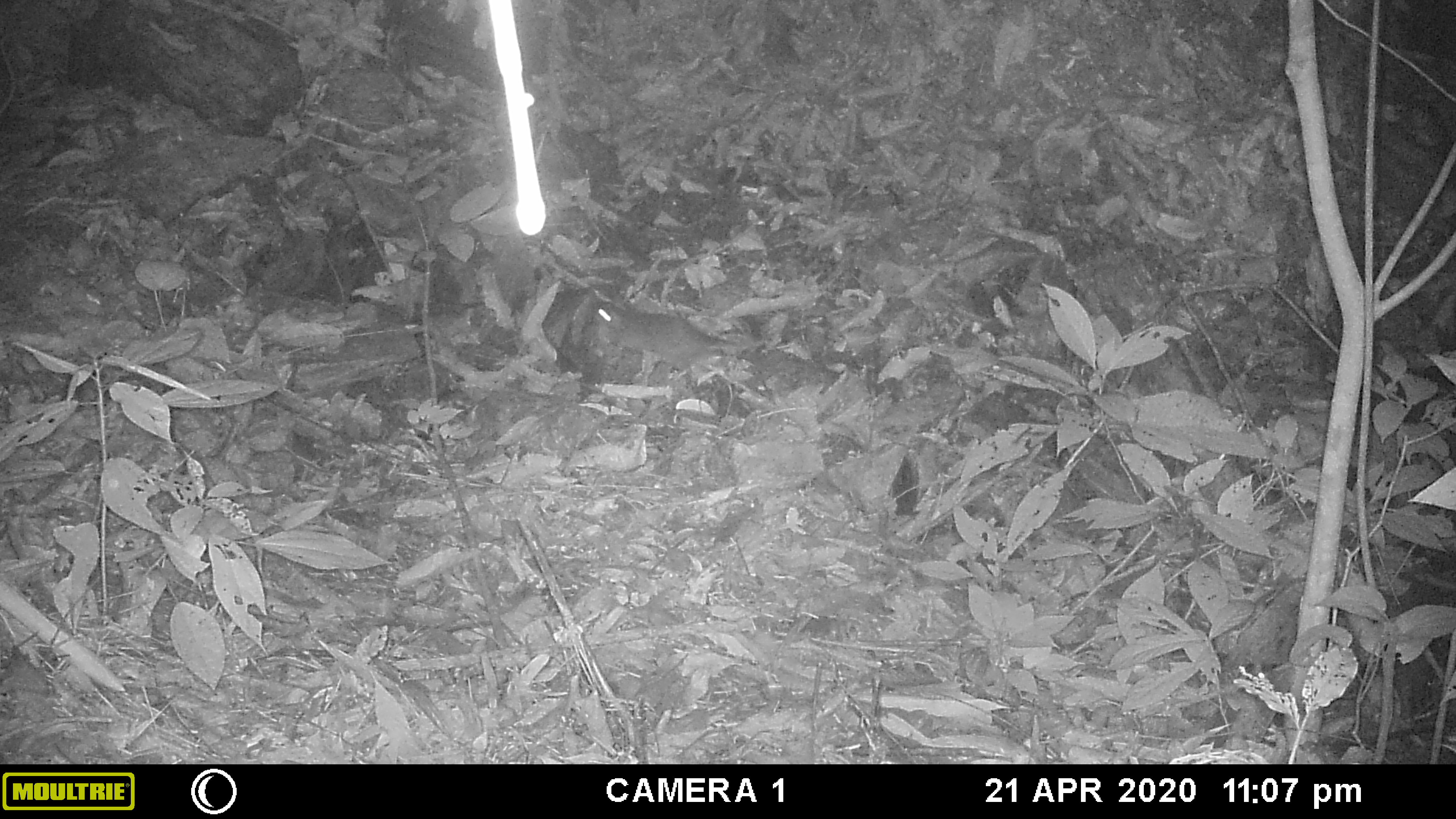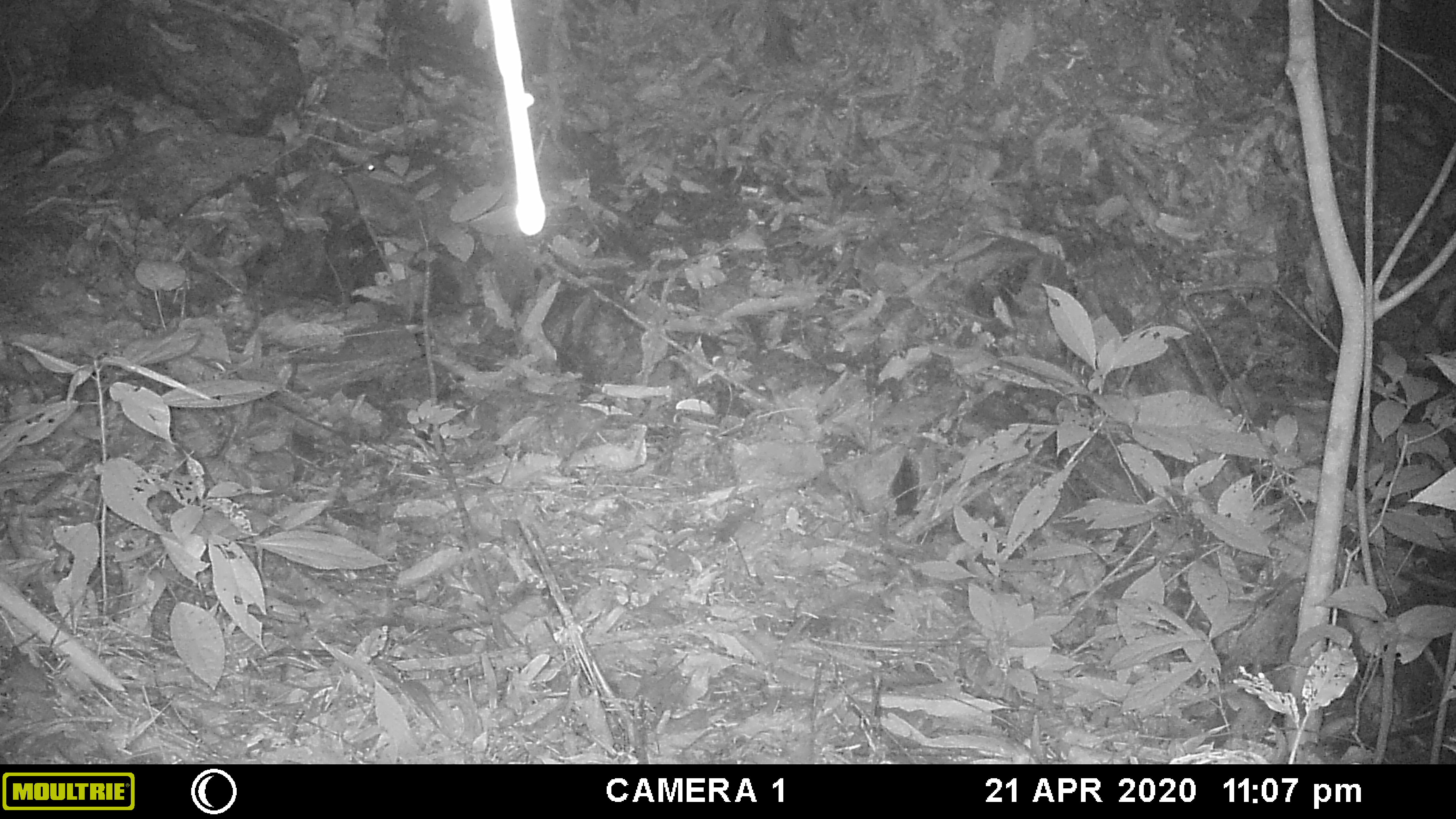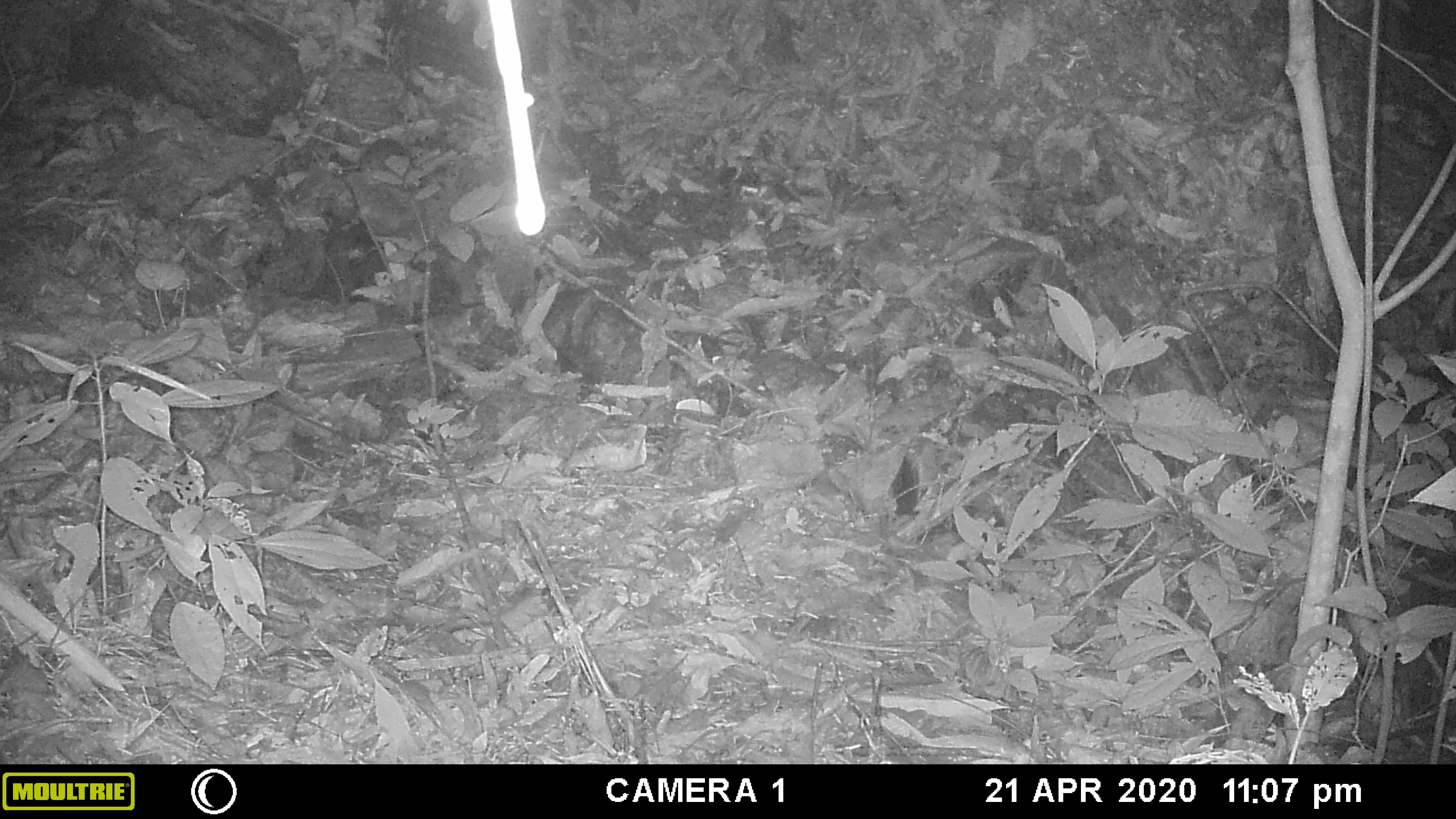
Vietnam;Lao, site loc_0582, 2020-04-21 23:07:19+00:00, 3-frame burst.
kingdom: Animalia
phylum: Chordata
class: Mammalia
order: Rodentia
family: Muridae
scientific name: Muridae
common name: old-world mice and rats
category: unidentified murid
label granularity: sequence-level